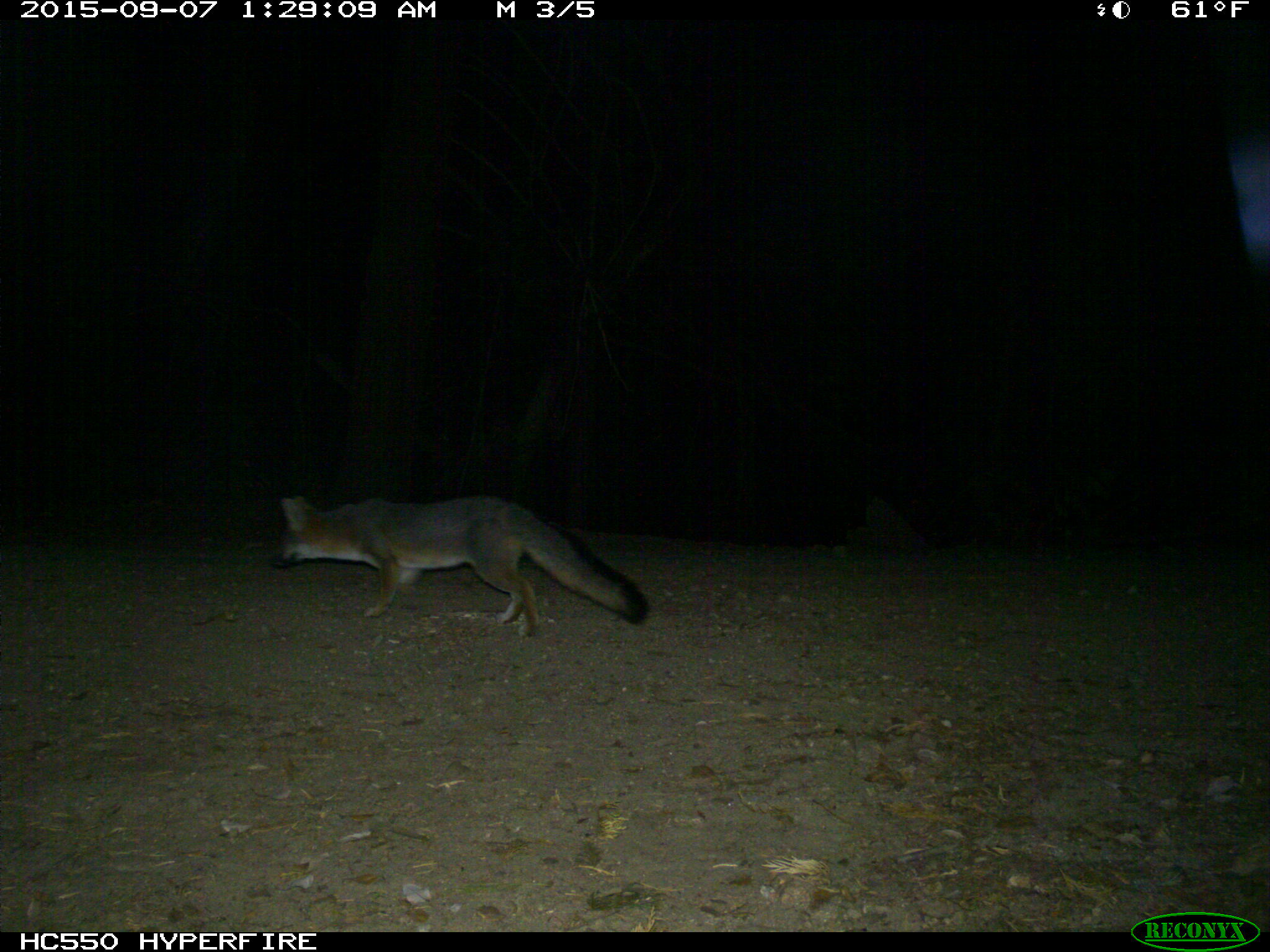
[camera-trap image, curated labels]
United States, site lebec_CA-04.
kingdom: Animalia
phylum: Chordata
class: Mammalia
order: Carnivora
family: Canidae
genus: Urocyon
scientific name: Urocyon cinereoargenteus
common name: gray fox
Urocyon cinereoargenteus (gray fox).